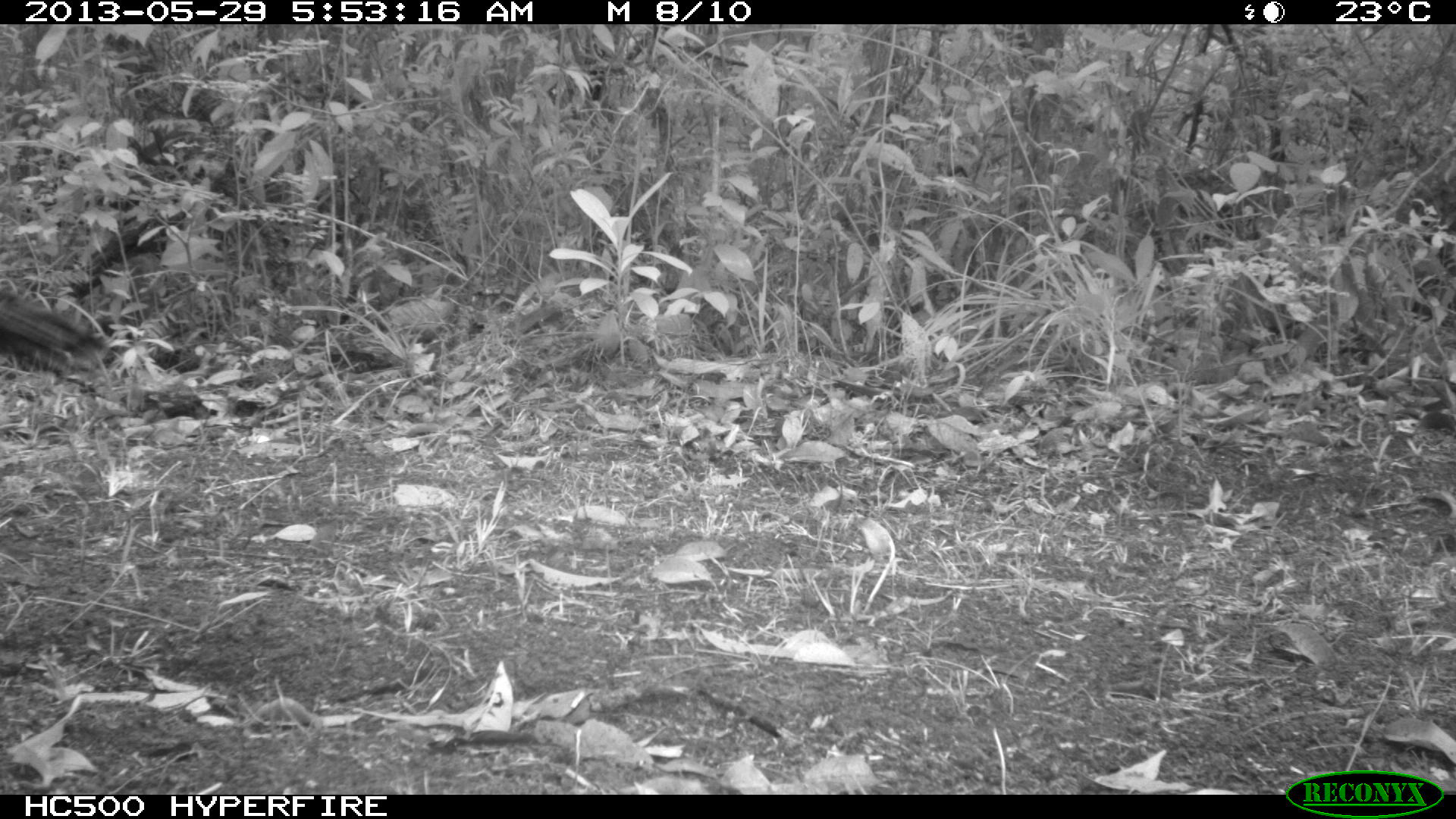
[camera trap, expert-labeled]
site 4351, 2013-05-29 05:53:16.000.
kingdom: Animalia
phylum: Chordata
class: Aves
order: Galliformes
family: Phasianidae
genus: Meleagris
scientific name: Meleagris ocellata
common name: ocellated turkey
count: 1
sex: male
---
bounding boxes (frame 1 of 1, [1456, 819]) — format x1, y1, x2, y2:
meleagris ocellata: 0, 291, 111, 374